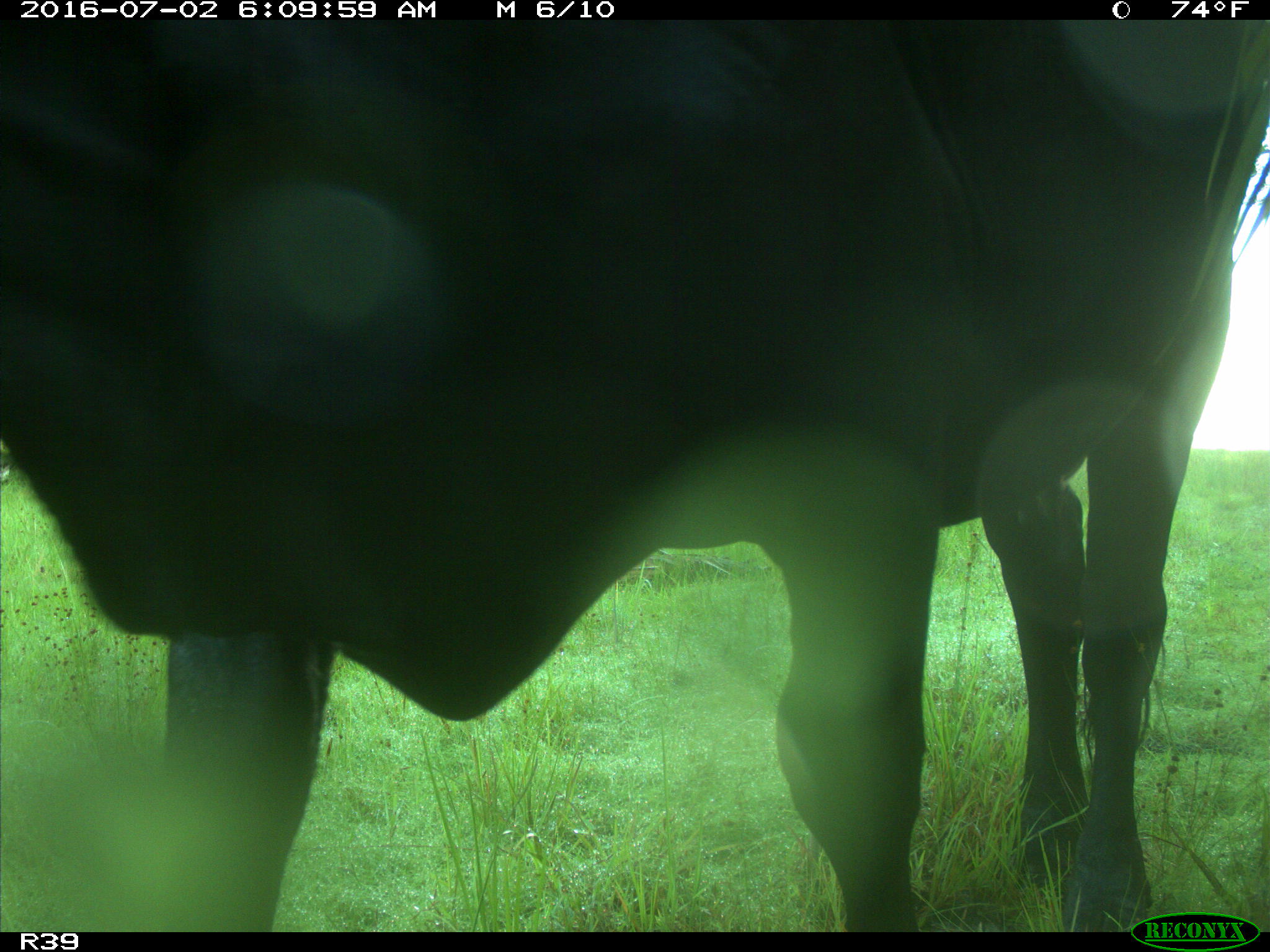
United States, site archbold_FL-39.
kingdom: Animalia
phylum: Chordata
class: Mammalia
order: Artiodactyla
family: Bovidae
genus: Bos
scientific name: Bos taurus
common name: domestic cow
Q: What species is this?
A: Bos taurus (domestic cow).